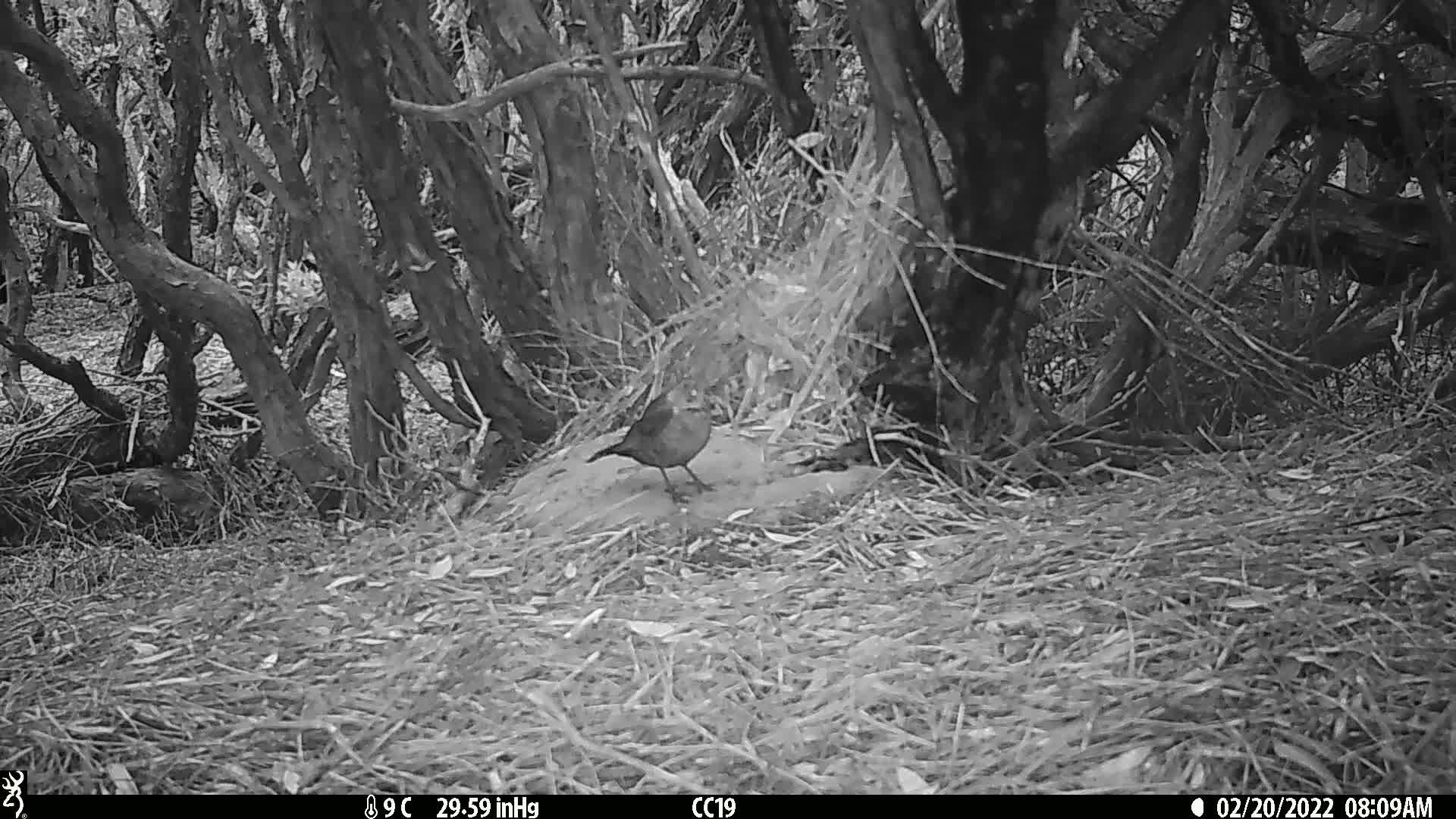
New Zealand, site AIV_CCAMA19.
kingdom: Animalia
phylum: Chordata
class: Aves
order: Passeriformes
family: Turdidae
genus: Turdus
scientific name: Turdus merula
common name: eurasian blackbird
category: blackbird